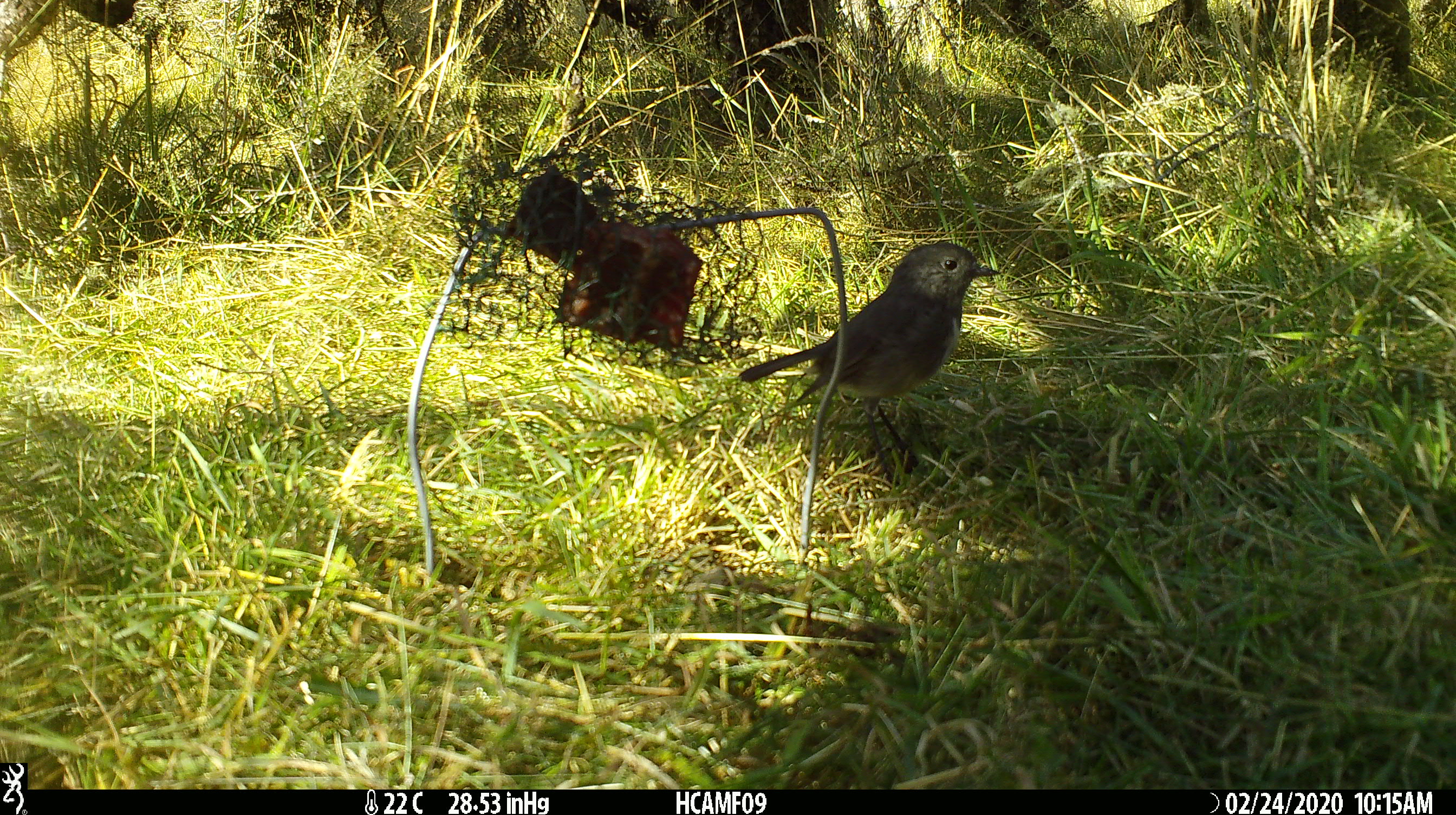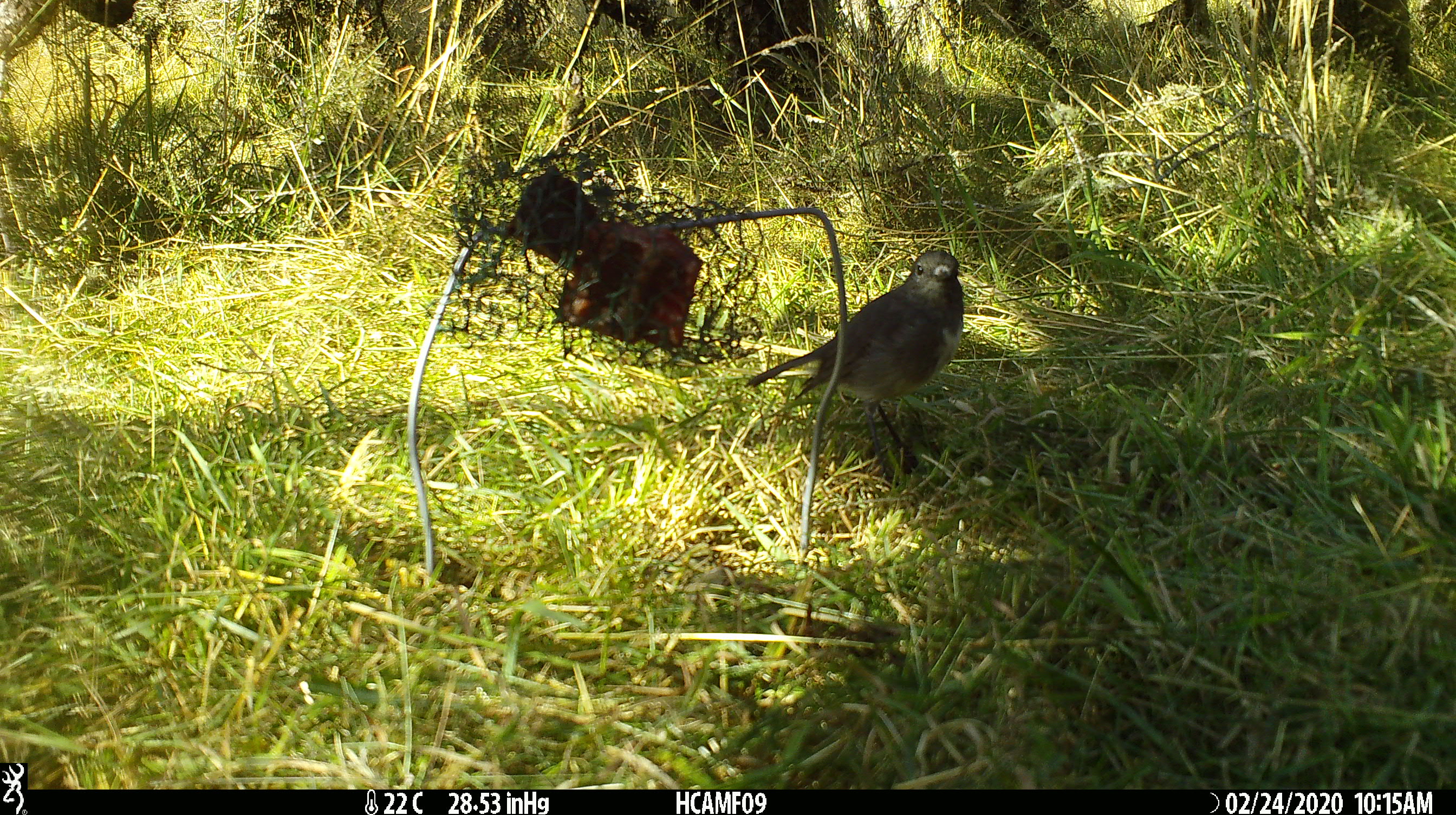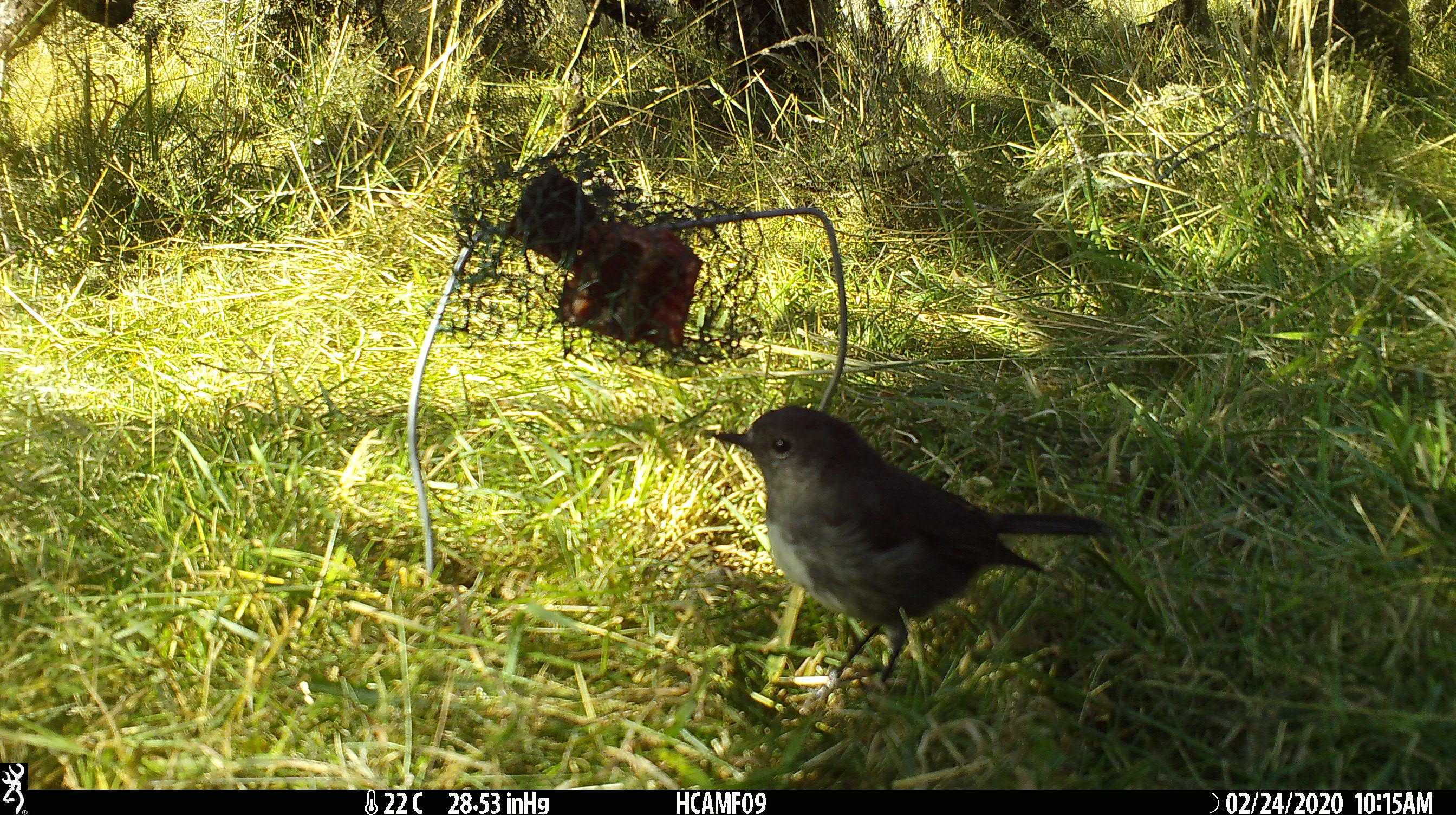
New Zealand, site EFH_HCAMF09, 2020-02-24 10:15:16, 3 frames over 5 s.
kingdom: Animalia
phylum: Chordata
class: Aves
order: Passeriformes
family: Petroicidae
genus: Petroica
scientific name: Petroica australis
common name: new zealand robin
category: robin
Robin (new zealand robin) (Petroica australis).